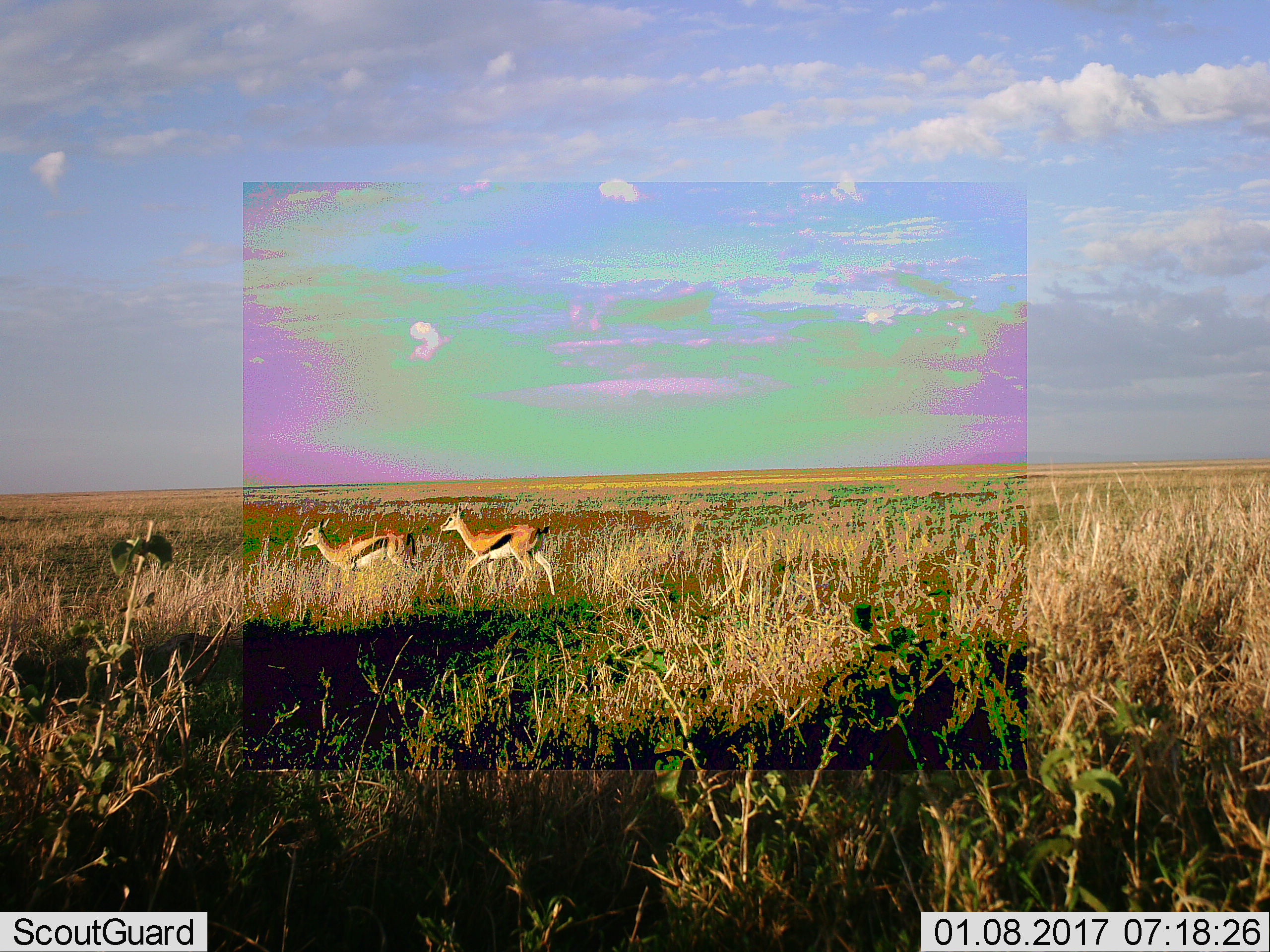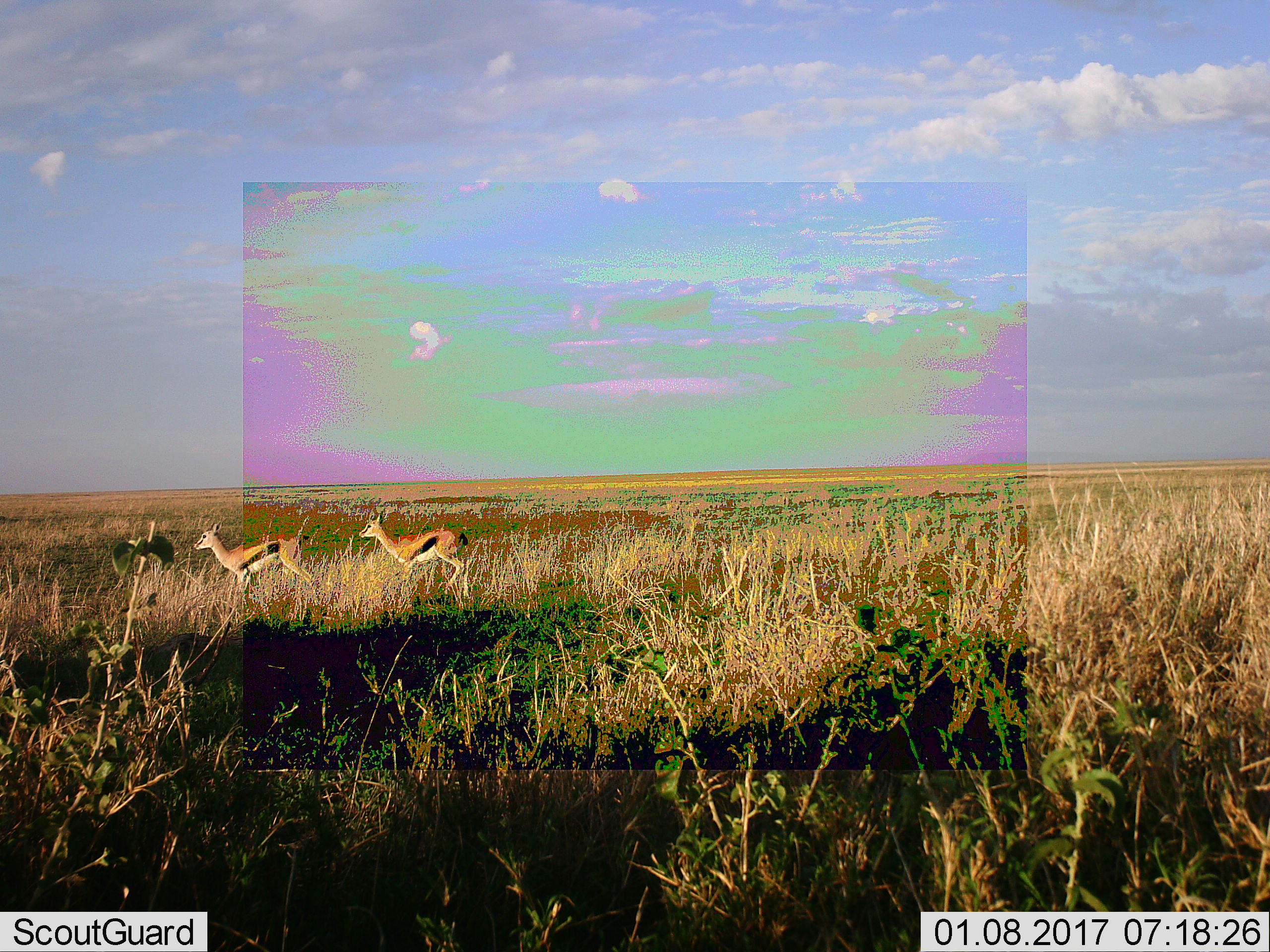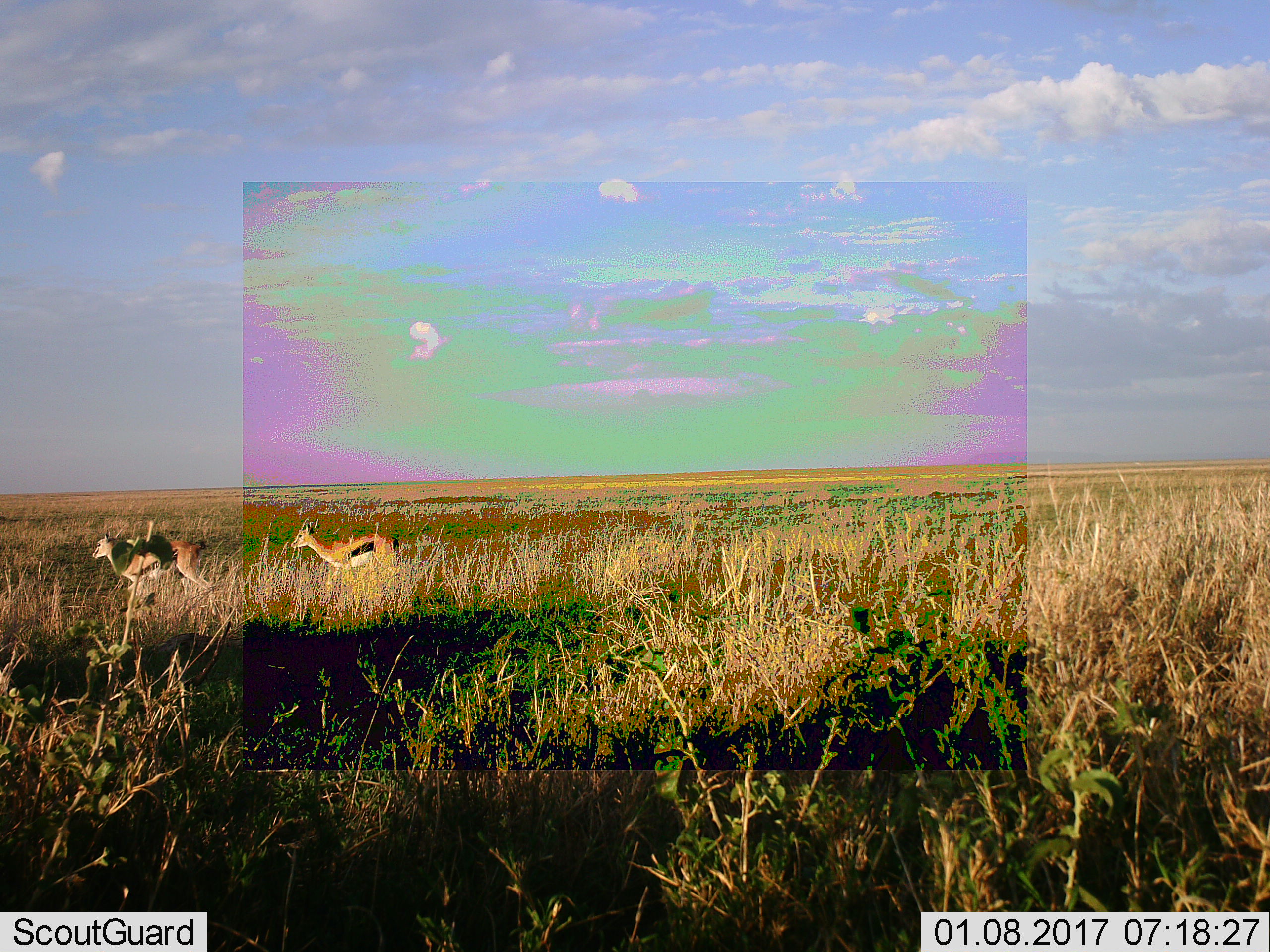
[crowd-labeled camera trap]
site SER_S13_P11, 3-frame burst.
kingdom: Animalia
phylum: Chordata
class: Mammalia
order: Artiodactyla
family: Bovidae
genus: Eudorcas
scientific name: Eudorcas thomsonii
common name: thomson's gazelle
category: gazellethomsons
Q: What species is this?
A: Gazellethomsons (thomson's gazelle) (Eudorcas thomsonii).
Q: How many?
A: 2.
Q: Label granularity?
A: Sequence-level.